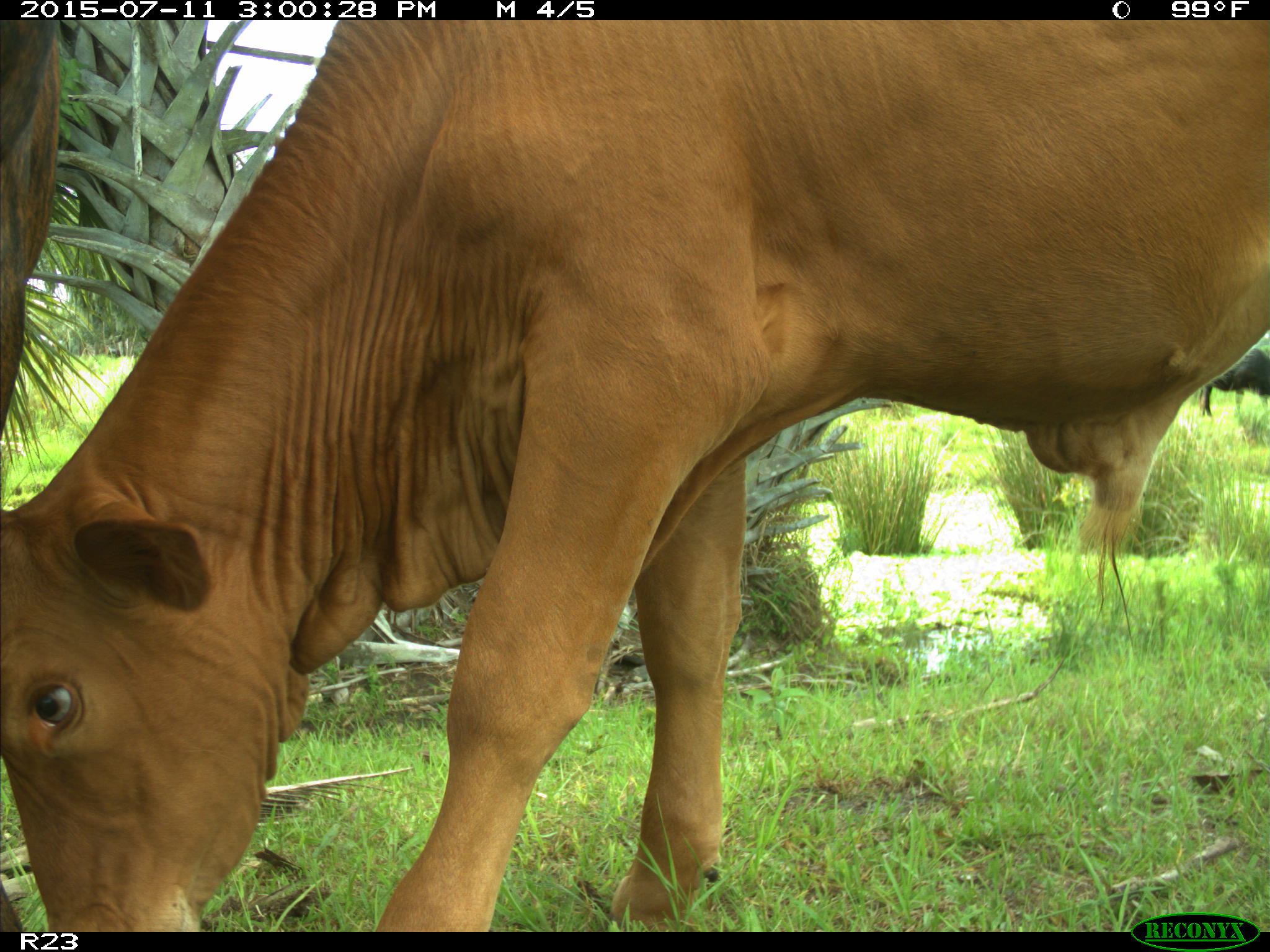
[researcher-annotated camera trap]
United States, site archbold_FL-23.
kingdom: Animalia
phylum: Chordata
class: Mammalia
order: Artiodactyla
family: Bovidae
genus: Bos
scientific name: Bos taurus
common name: domestic cow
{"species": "Bos taurus (domestic cow)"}